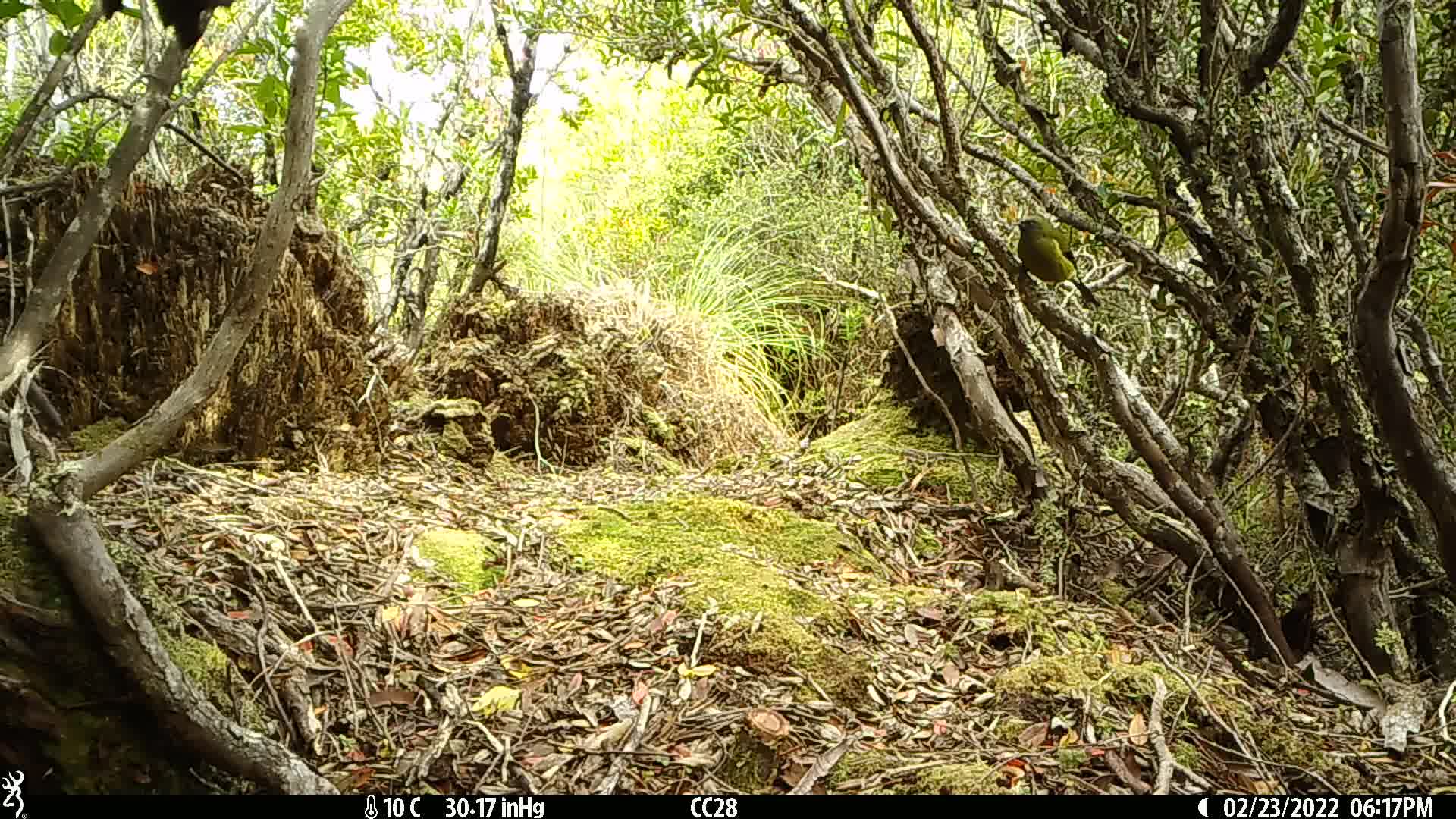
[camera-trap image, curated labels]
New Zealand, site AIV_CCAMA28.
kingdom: Animalia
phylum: Chordata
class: Aves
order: Passeriformes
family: Meliphagidae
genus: Anthornis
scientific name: Anthornis melanura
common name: new zealand bellbird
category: bellbird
Bellbird (new zealand bellbird) (Anthornis melanura).